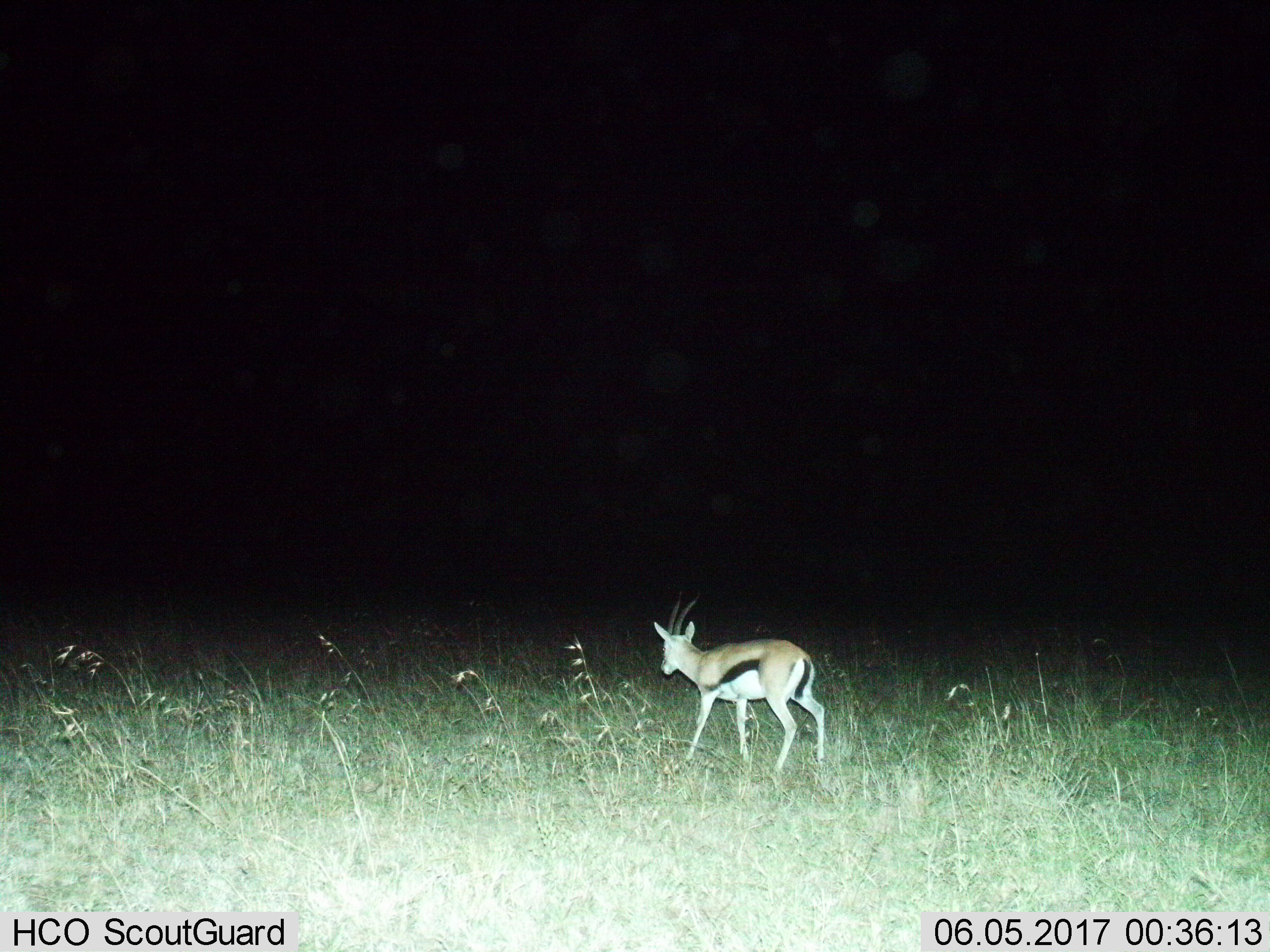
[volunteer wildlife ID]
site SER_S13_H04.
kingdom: Animalia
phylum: Chordata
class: Mammalia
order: Artiodactyla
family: Bovidae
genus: Eudorcas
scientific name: Eudorcas thomsonii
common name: thomson's gazelle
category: gazellethomsons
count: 1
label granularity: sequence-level